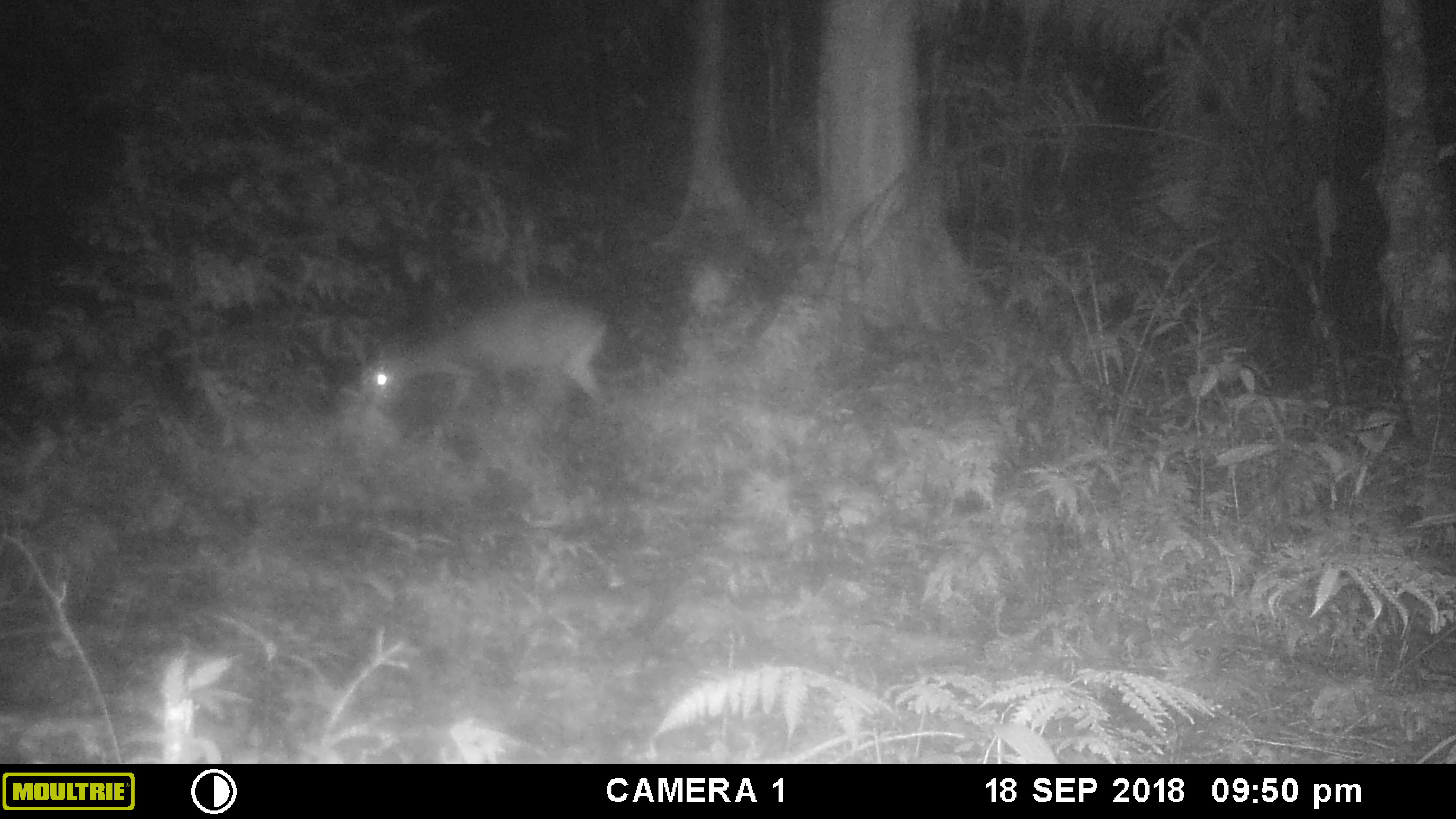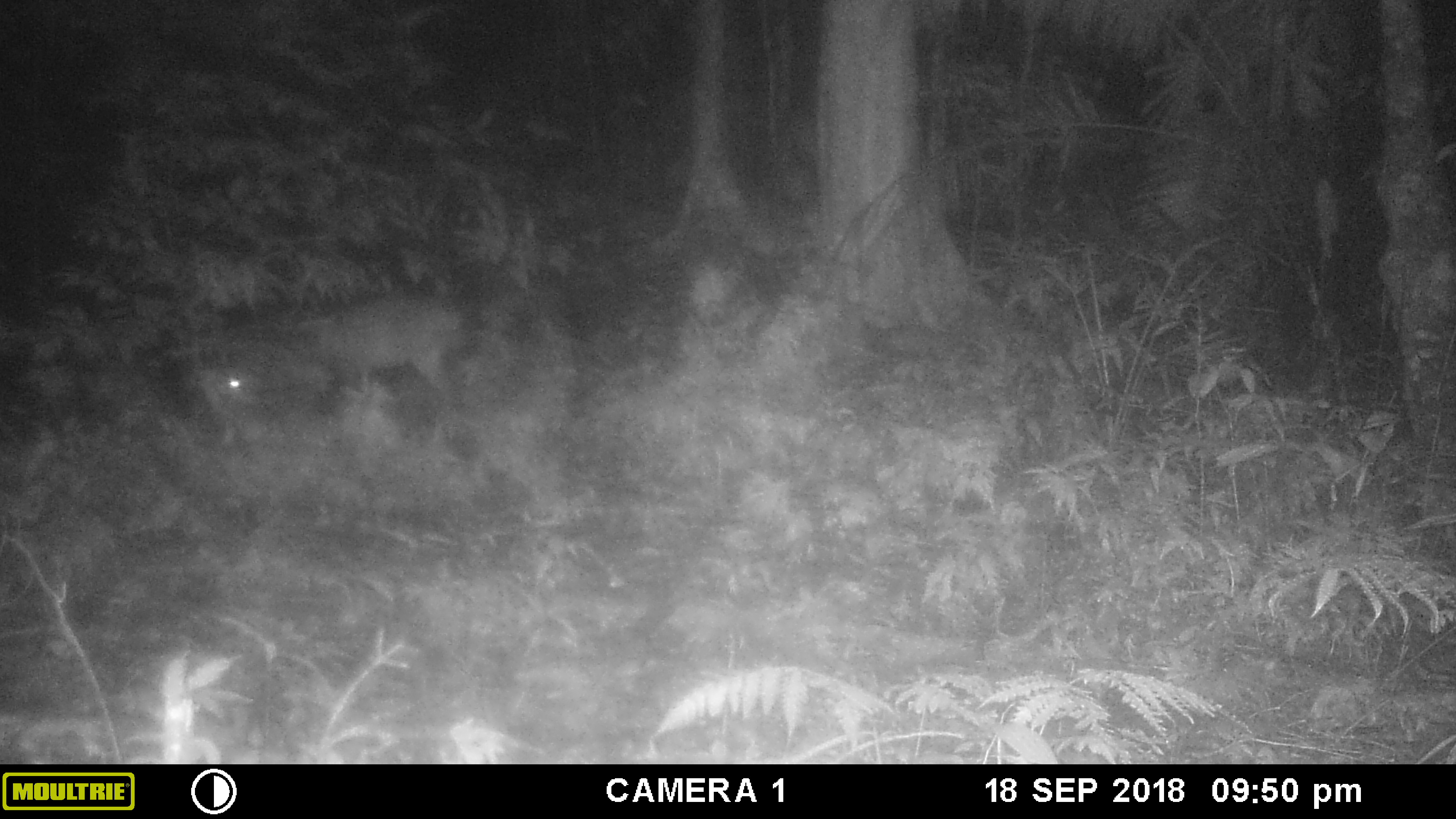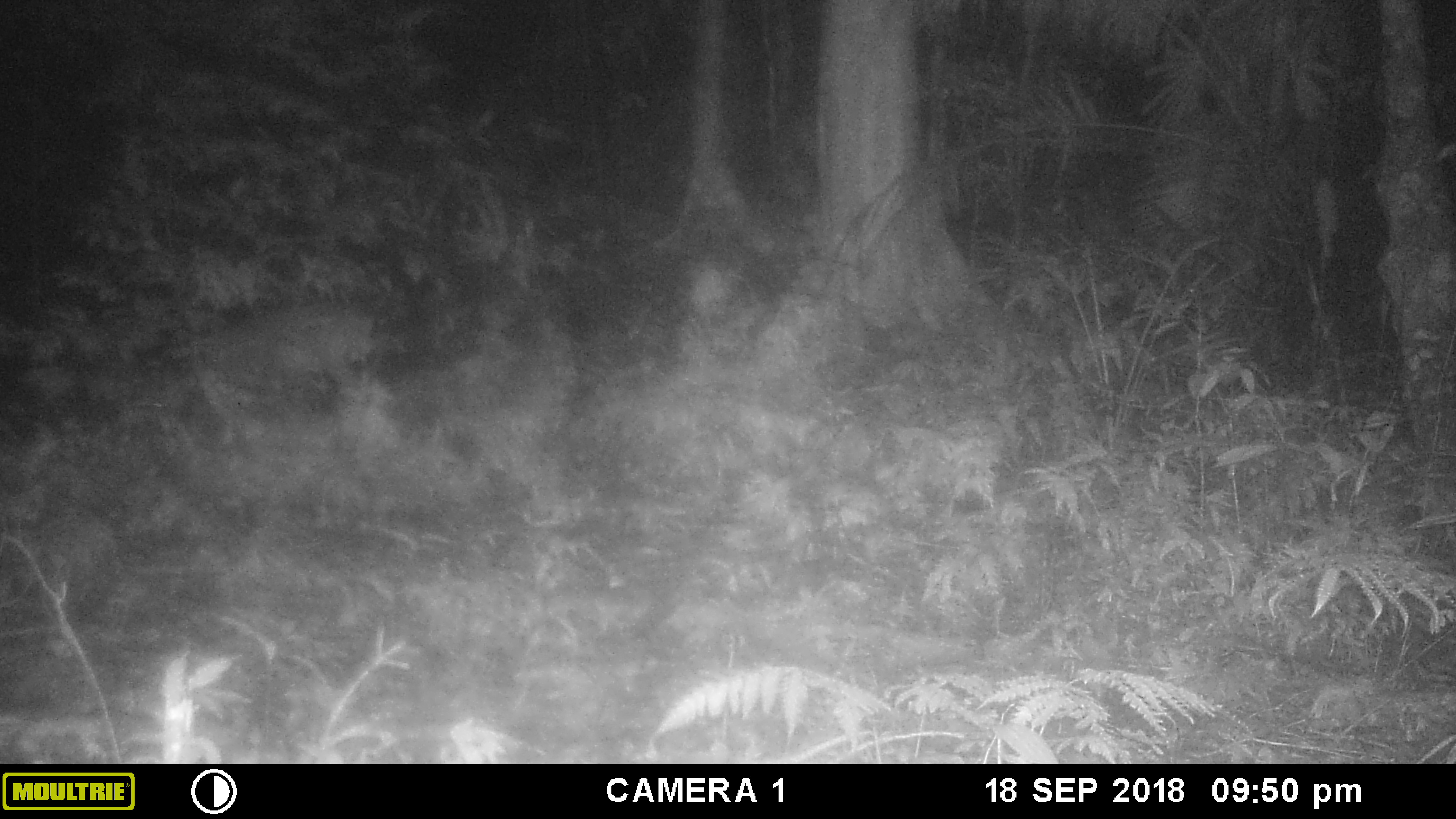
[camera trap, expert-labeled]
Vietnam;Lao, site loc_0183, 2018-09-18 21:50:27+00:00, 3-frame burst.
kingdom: Animalia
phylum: Chordata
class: Mammalia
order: Artiodactyla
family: Cervidae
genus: Muntiacus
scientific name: Muntiacus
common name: muntjacs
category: unidentified muntjac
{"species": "unidentified muntjac (muntjacs) (Muntiacus)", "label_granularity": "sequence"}